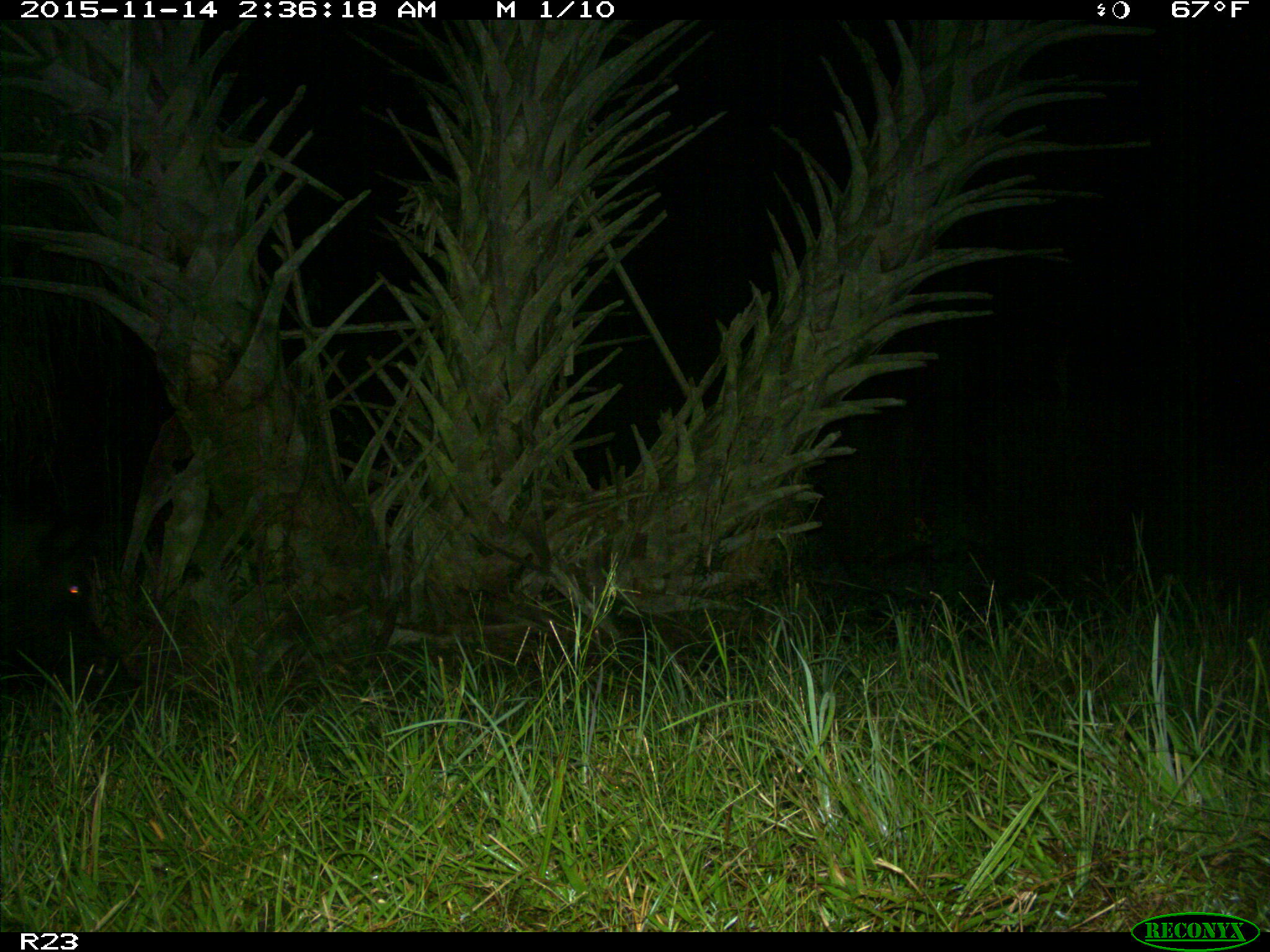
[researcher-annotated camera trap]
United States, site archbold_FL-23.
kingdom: Animalia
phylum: Chordata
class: Mammalia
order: Artiodactyla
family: Suidae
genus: Sus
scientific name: Sus scrofa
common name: wild boar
Sus scrofa (wild boar).